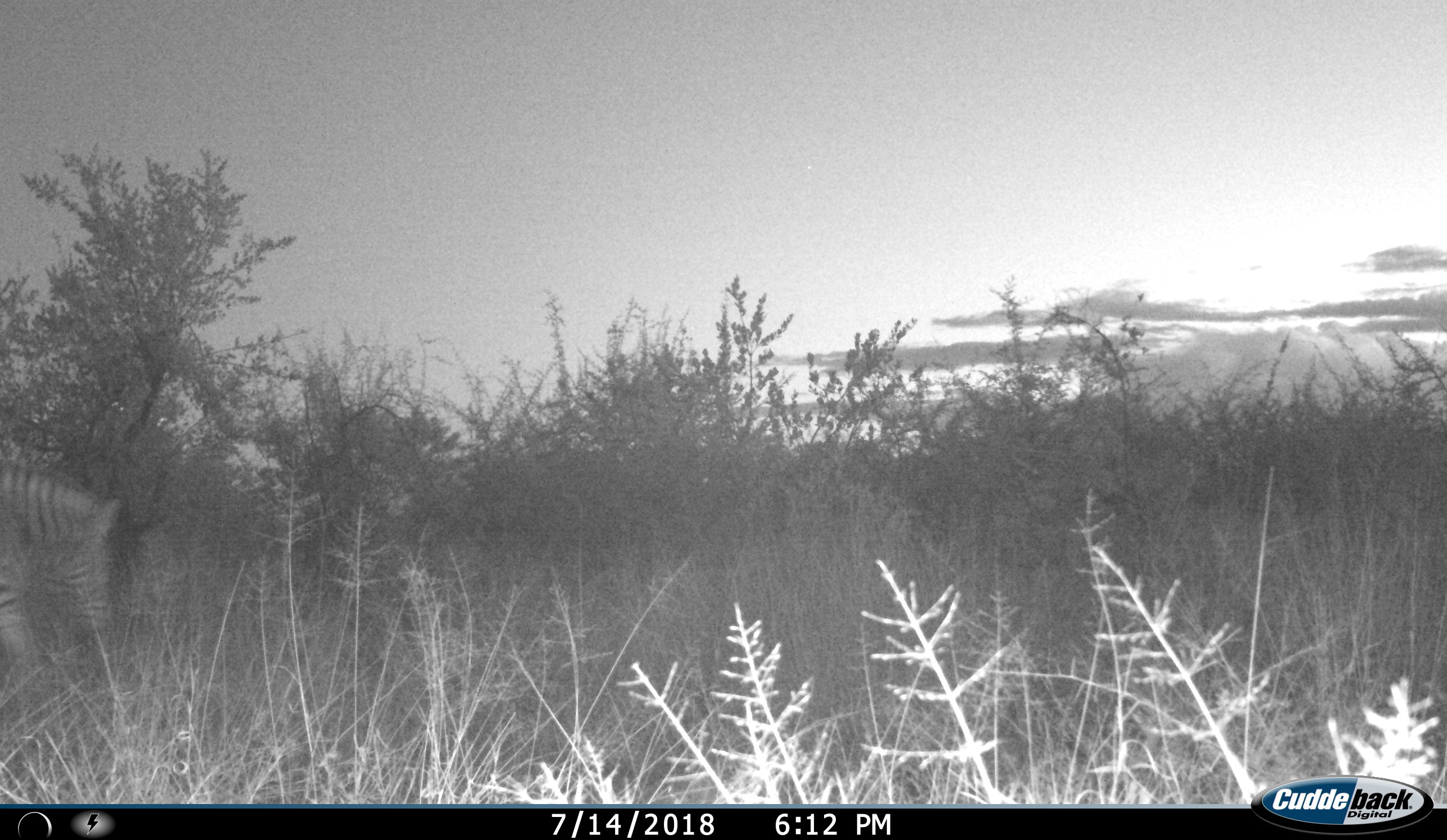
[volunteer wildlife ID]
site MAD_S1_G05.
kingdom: Animalia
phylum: Chordata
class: Mammalia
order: Perissodactyla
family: Equidae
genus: Equus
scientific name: Equus quagga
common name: plains zebra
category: zebraplains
Zebraplains (plains zebra) (Equus quagga), count 1. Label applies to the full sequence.